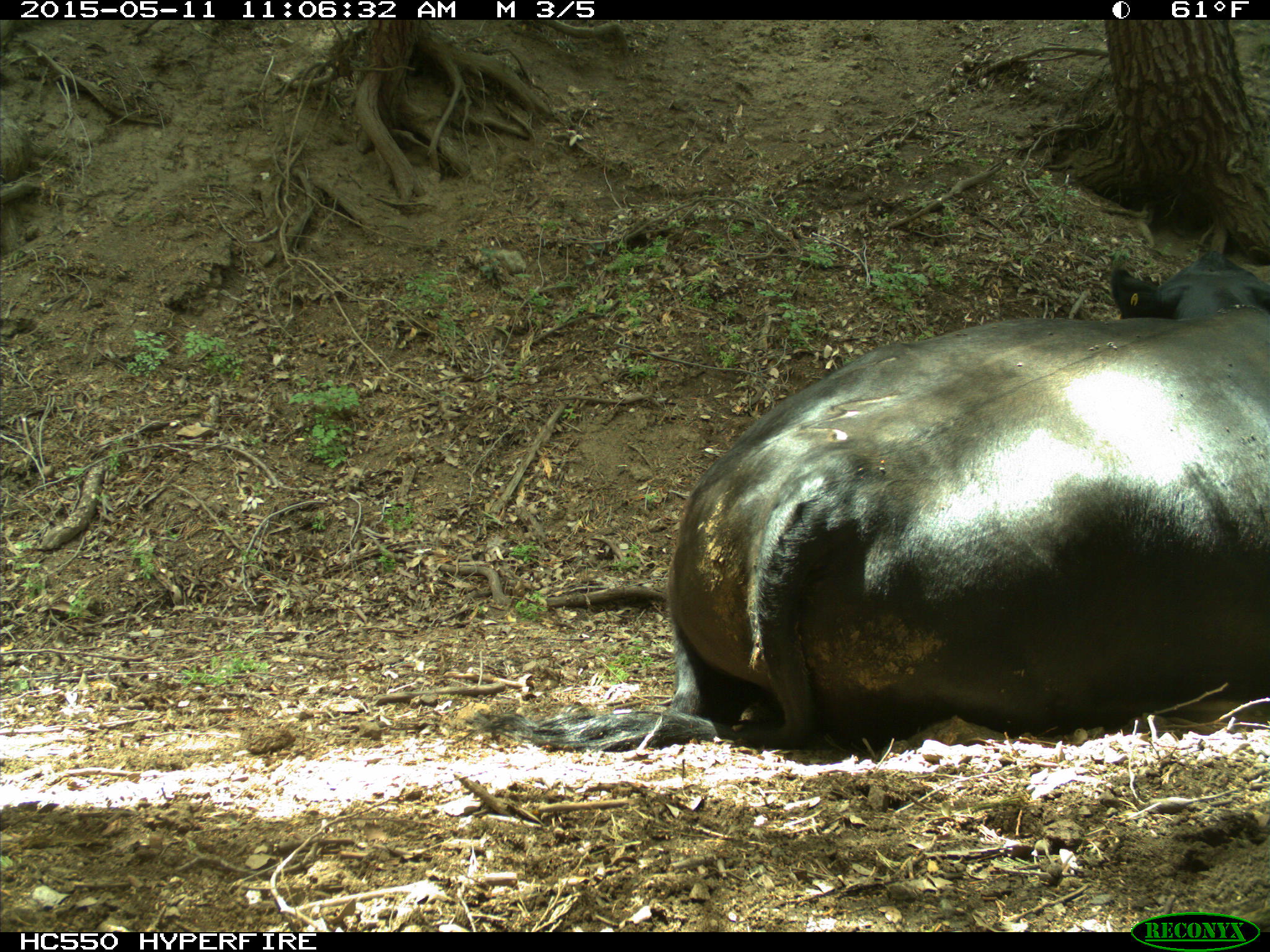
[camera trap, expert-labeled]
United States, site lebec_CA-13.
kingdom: Animalia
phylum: Chordata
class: Mammalia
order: Artiodactyla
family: Bovidae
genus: Bos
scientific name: Bos taurus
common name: domestic cow